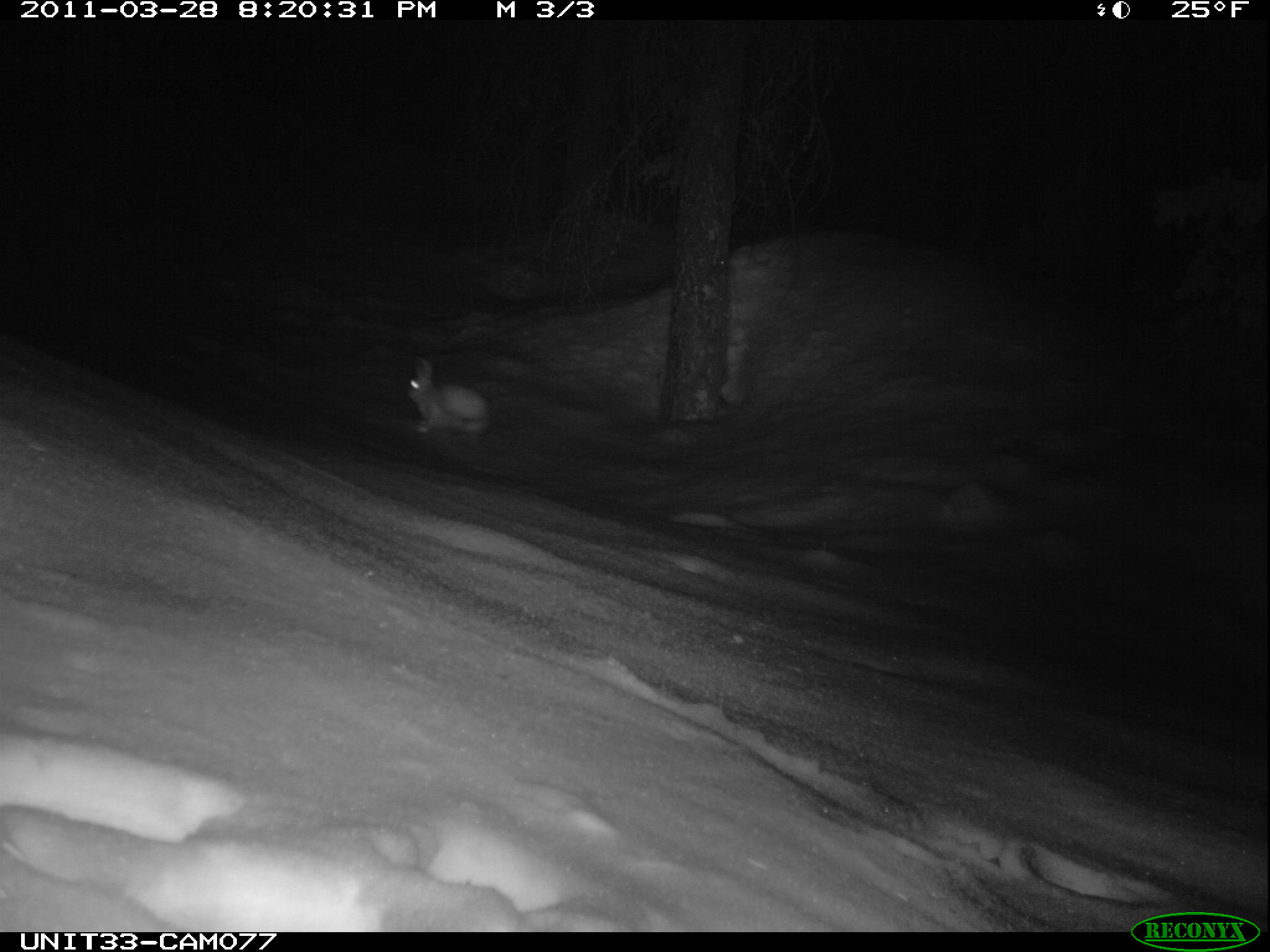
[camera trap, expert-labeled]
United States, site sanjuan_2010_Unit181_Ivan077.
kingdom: Animalia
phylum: Chordata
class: Mammalia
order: Lagomorpha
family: Leporidae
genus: Lepus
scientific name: Lepus americanus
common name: snowshoe hare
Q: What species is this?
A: Lepus americanus (snowshoe hare).